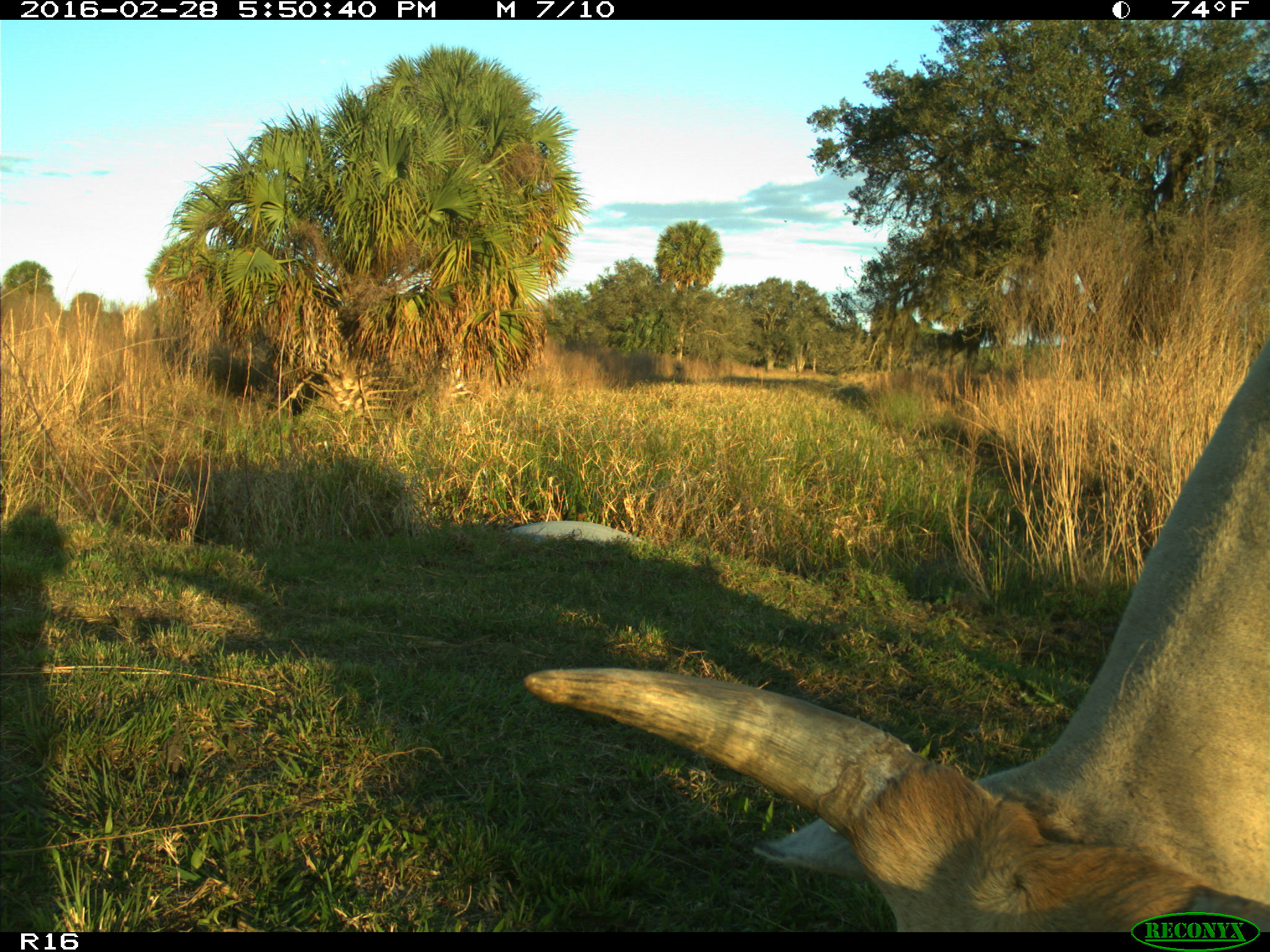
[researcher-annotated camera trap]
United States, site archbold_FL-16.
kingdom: Animalia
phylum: Chordata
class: Mammalia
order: Artiodactyla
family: Bovidae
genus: Bos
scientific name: Bos taurus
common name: domestic cow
Bos taurus (domestic cow).